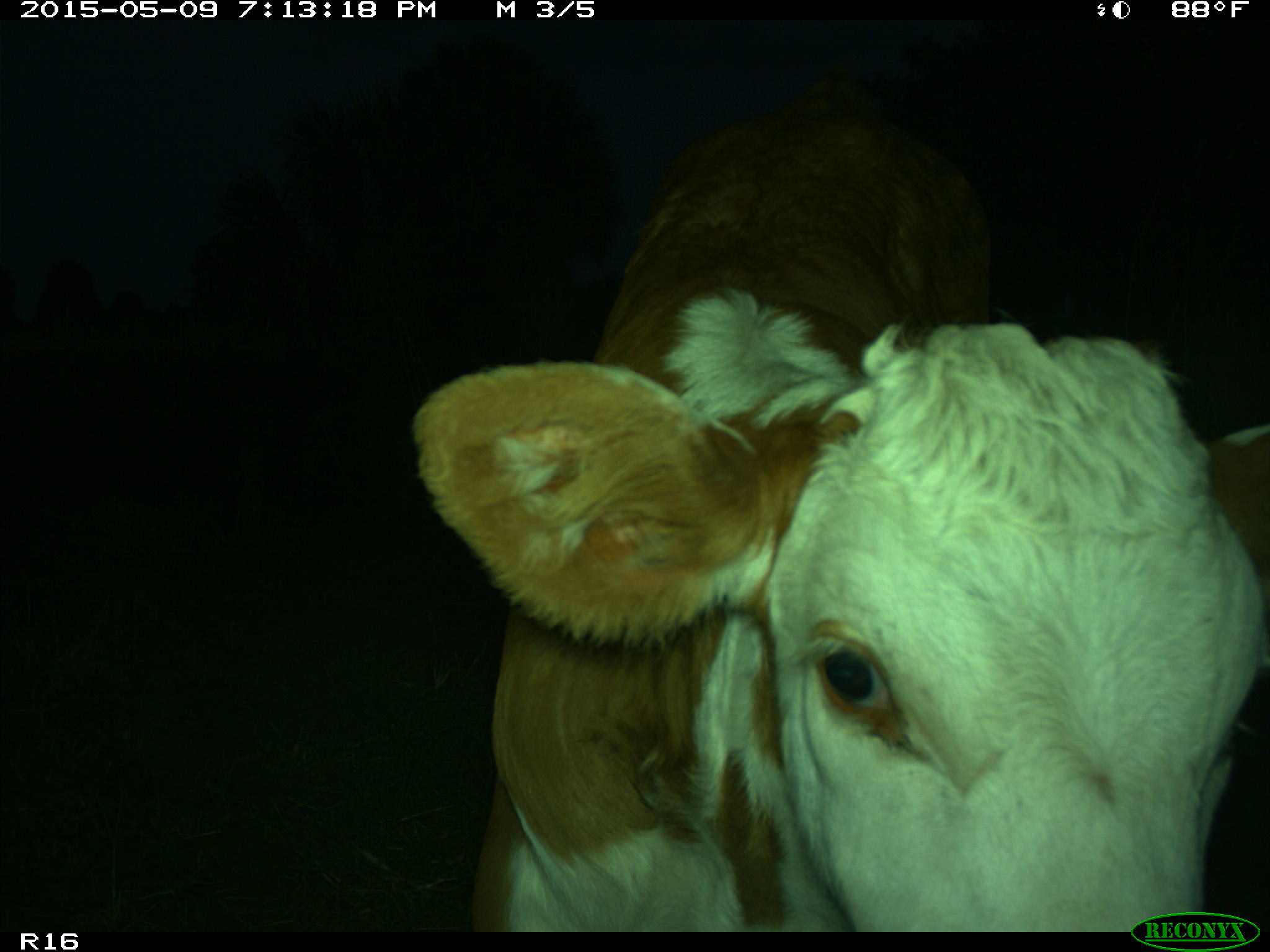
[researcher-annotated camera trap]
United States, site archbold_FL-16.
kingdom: Animalia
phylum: Chordata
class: Mammalia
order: Artiodactyla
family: Bovidae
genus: Bos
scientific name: Bos taurus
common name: domestic cow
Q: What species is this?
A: Bos taurus (domestic cow).